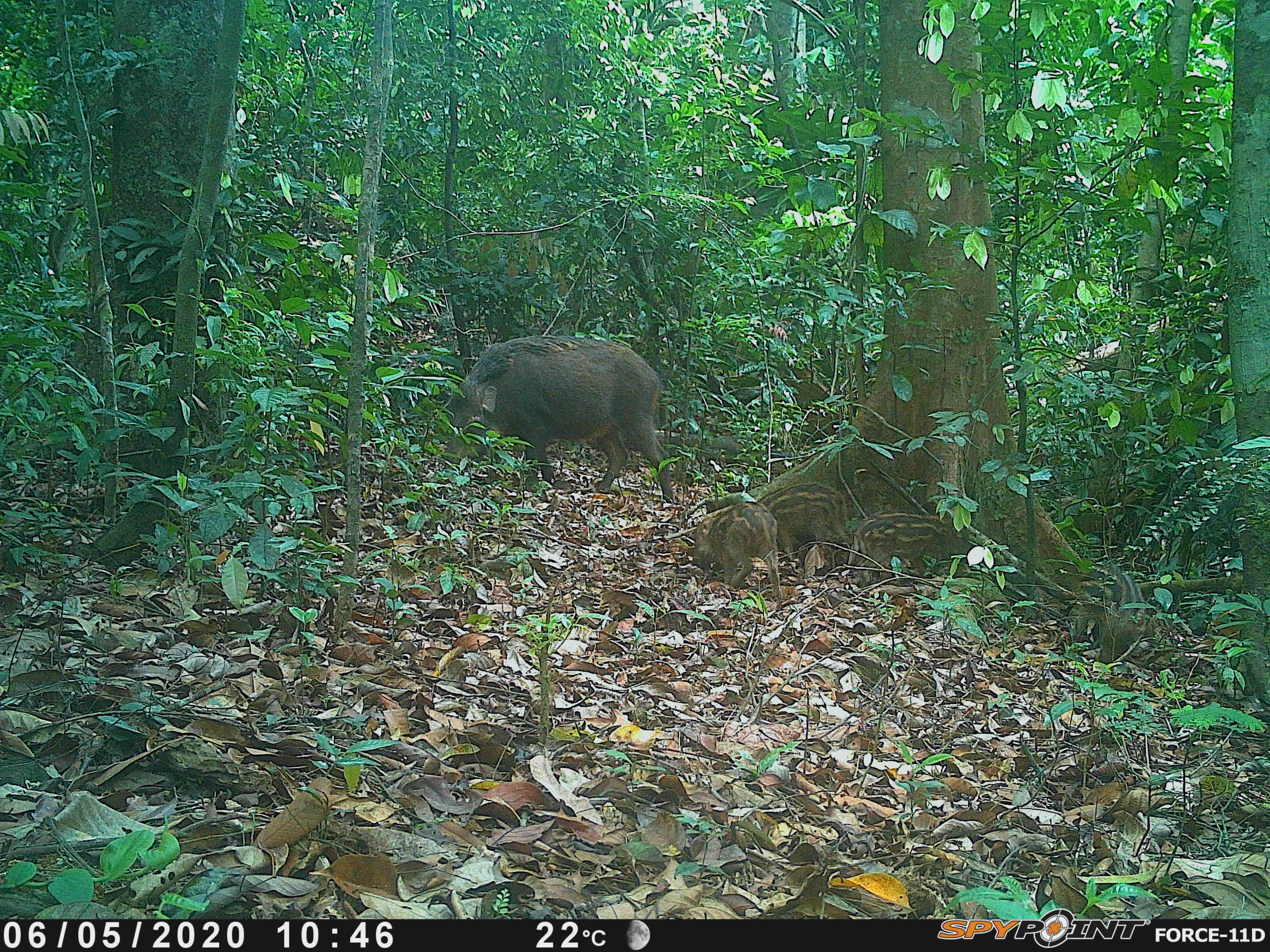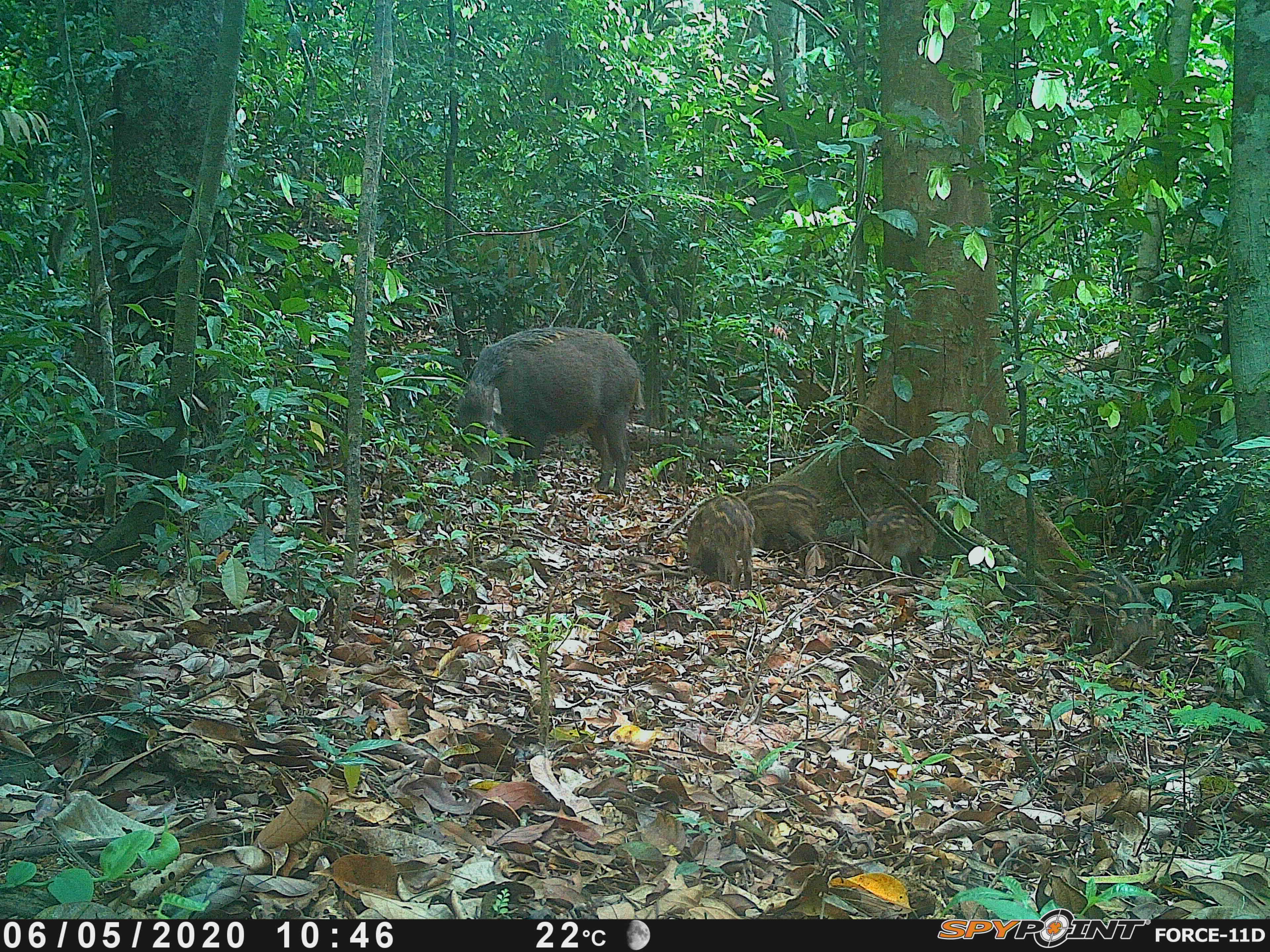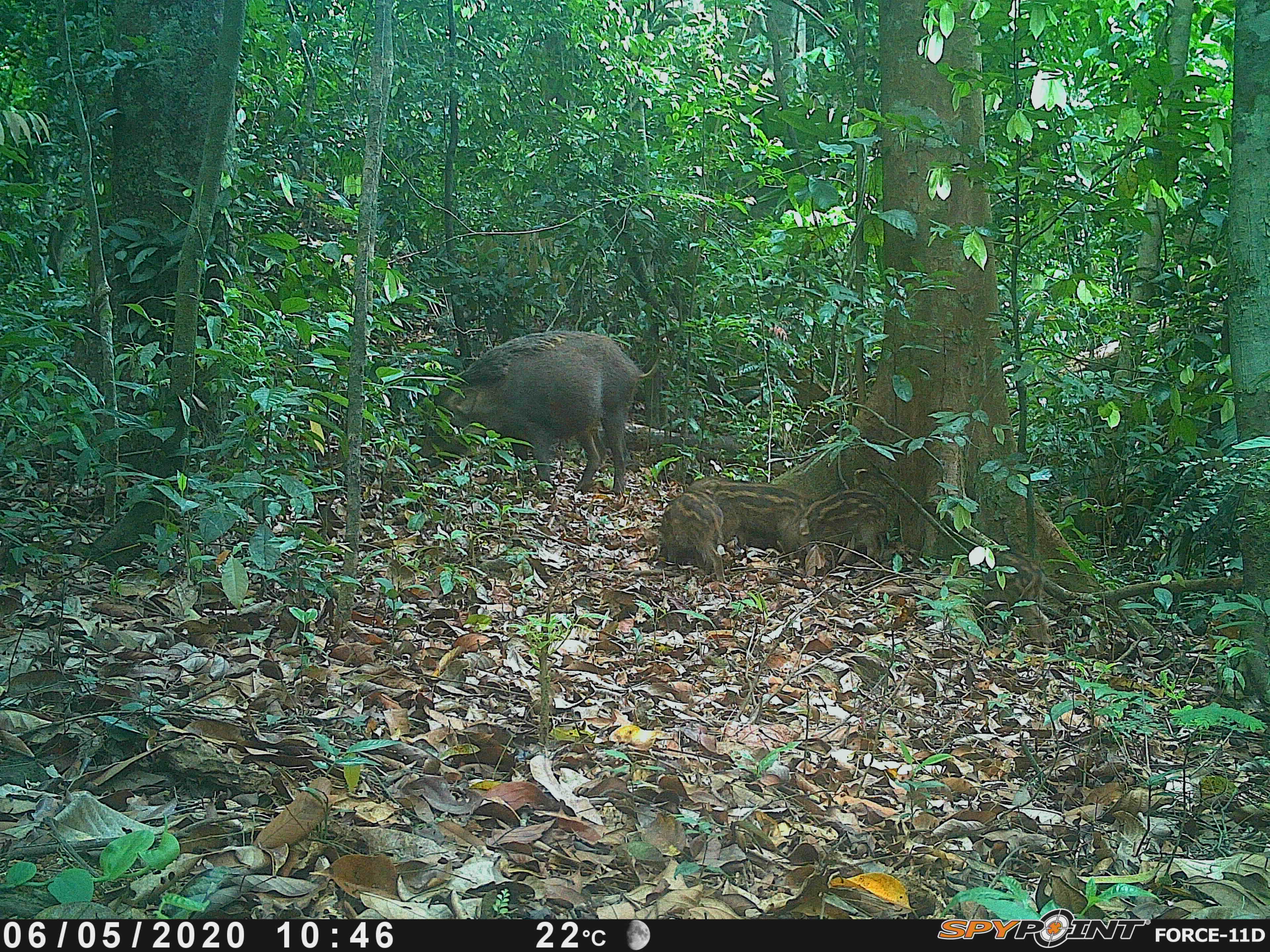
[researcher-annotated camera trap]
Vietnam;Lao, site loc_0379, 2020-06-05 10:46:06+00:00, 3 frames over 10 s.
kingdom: Animalia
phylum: Chordata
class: Mammalia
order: Artiodactyla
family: Suidae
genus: Sus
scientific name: Sus scrofa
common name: eurasian wild pig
Eurasian wild pig (Sus scrofa). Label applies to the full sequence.